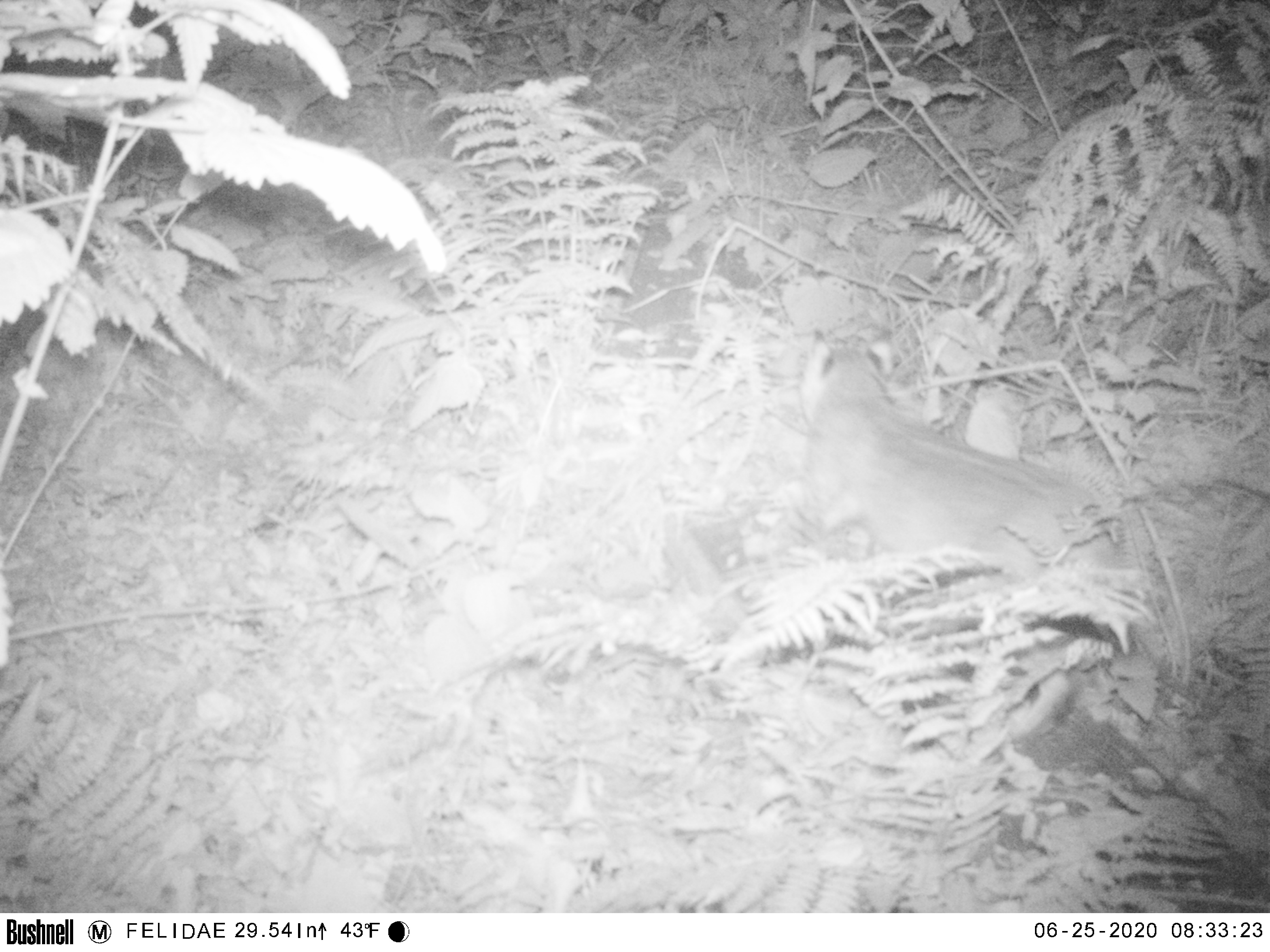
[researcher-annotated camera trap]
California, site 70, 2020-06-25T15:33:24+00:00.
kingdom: Animalia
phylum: Chordata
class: Mammalia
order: Carnivora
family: Felidae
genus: Lynx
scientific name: Lynx rufus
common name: bobcat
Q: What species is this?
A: Bobcat (Lynx rufus).